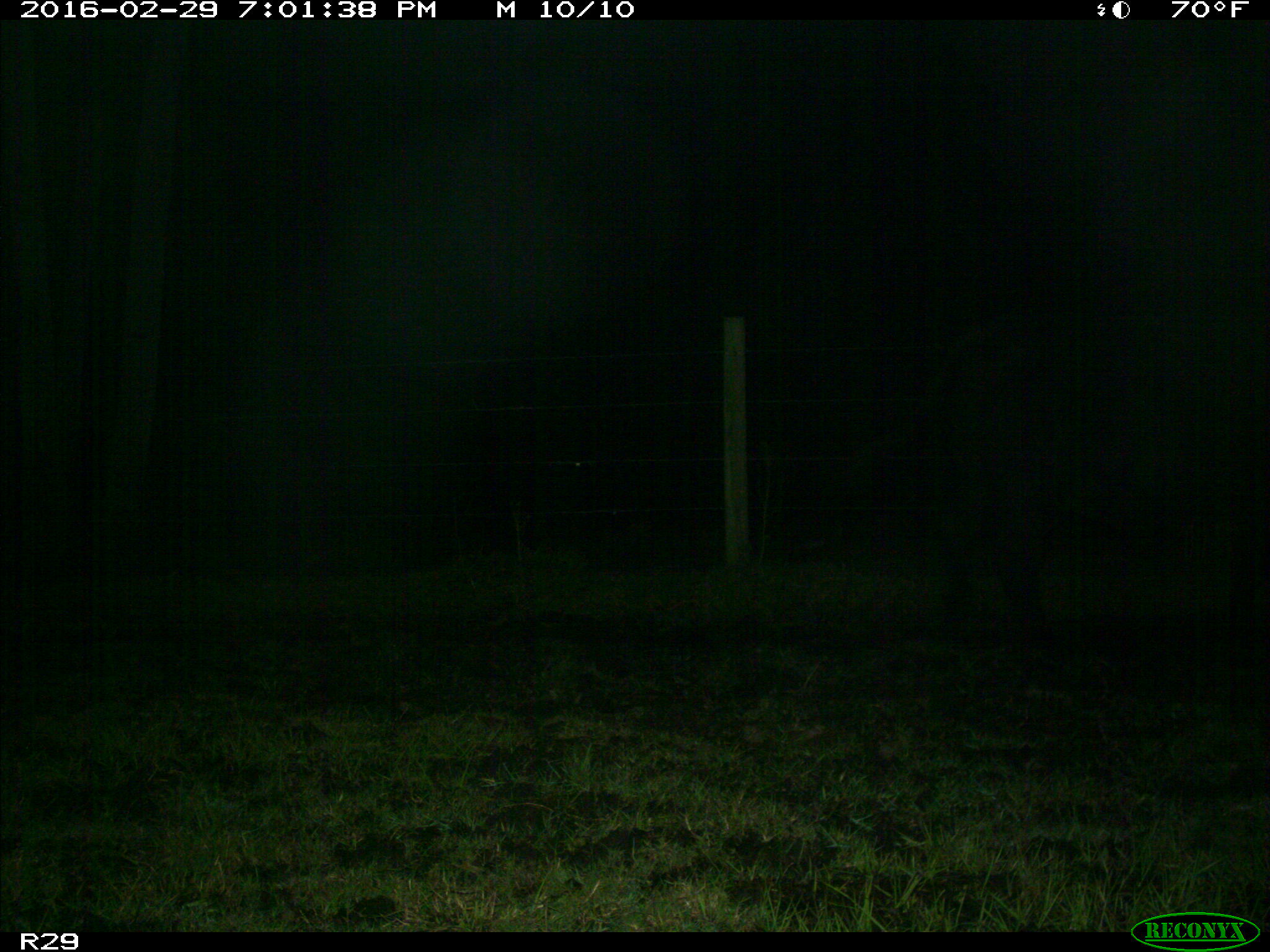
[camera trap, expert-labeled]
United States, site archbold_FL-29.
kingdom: Animalia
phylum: Chordata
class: Mammalia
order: Artiodactyla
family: Bovidae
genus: Bos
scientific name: Bos taurus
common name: domestic cow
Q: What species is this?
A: Bos taurus (domestic cow).